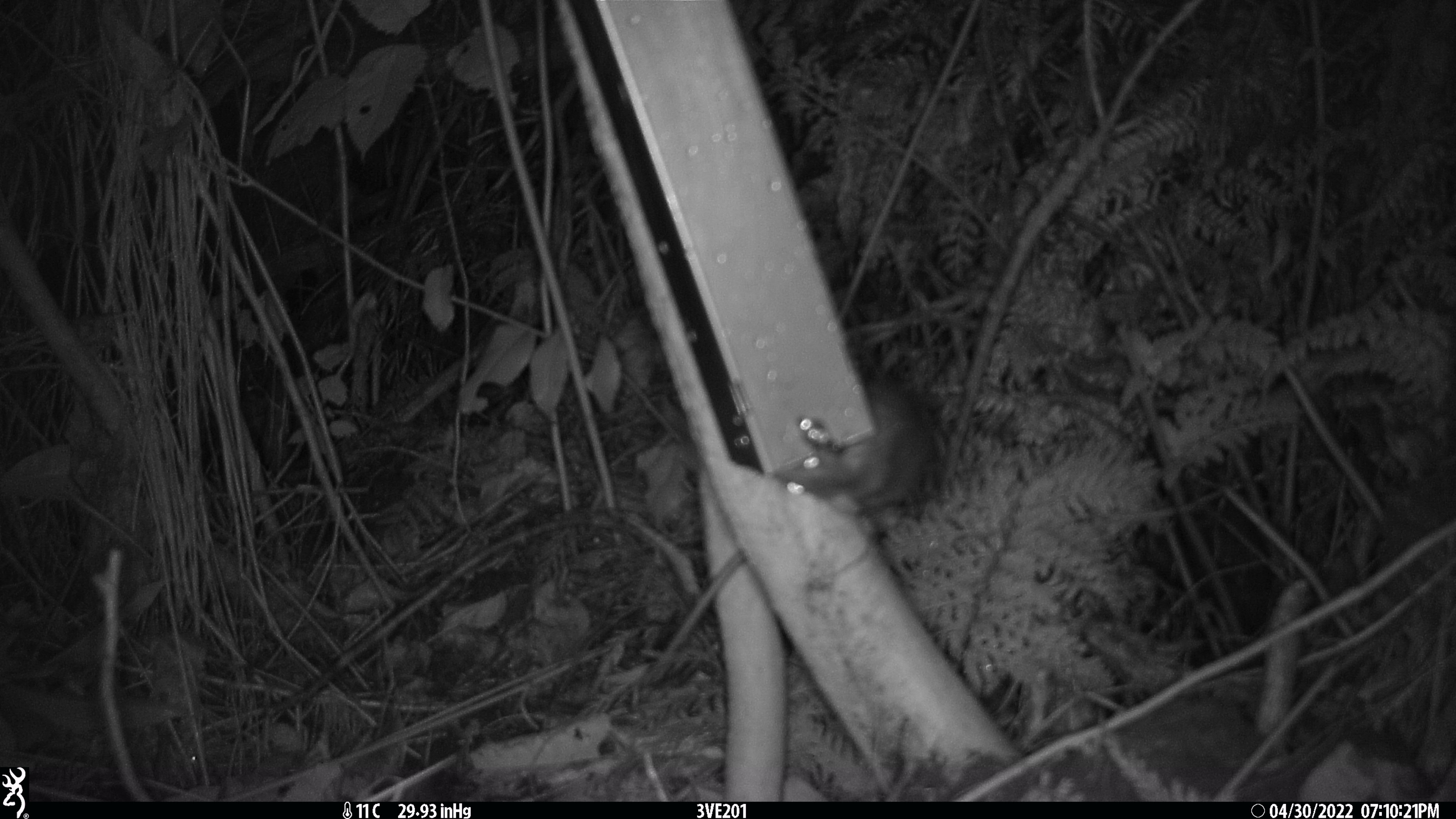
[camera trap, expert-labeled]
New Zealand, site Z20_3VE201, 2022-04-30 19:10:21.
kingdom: Animalia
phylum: Chordata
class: Mammalia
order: Rodentia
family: Muridae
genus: Rattus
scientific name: Rattus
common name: rat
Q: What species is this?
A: Rat (Rattus).